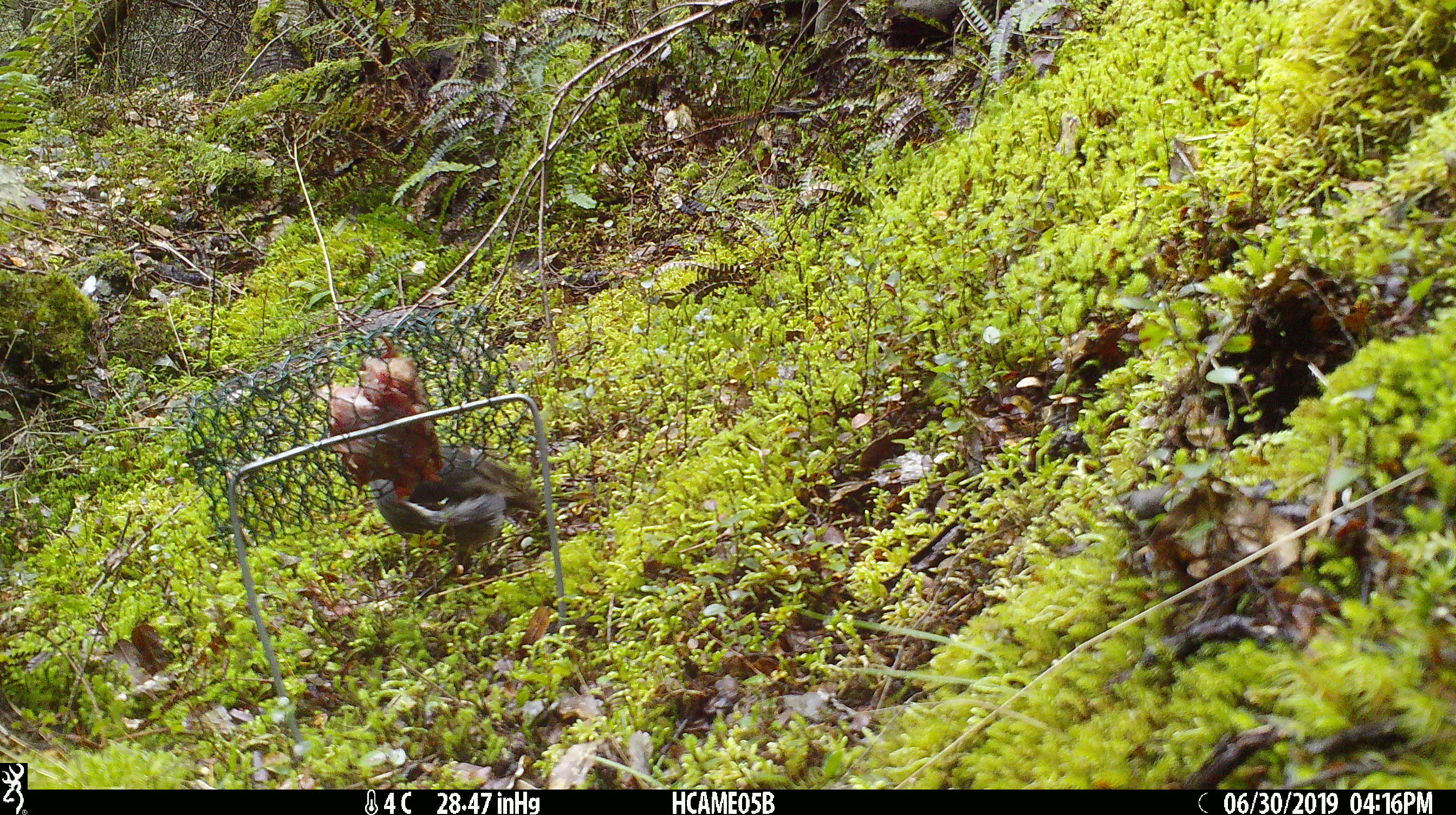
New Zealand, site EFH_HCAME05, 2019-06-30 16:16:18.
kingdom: Animalia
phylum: Chordata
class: Aves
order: Passeriformes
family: Petroicidae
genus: Petroica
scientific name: Petroica australis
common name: new zealand robin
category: robin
Robin (new zealand robin) (Petroica australis).